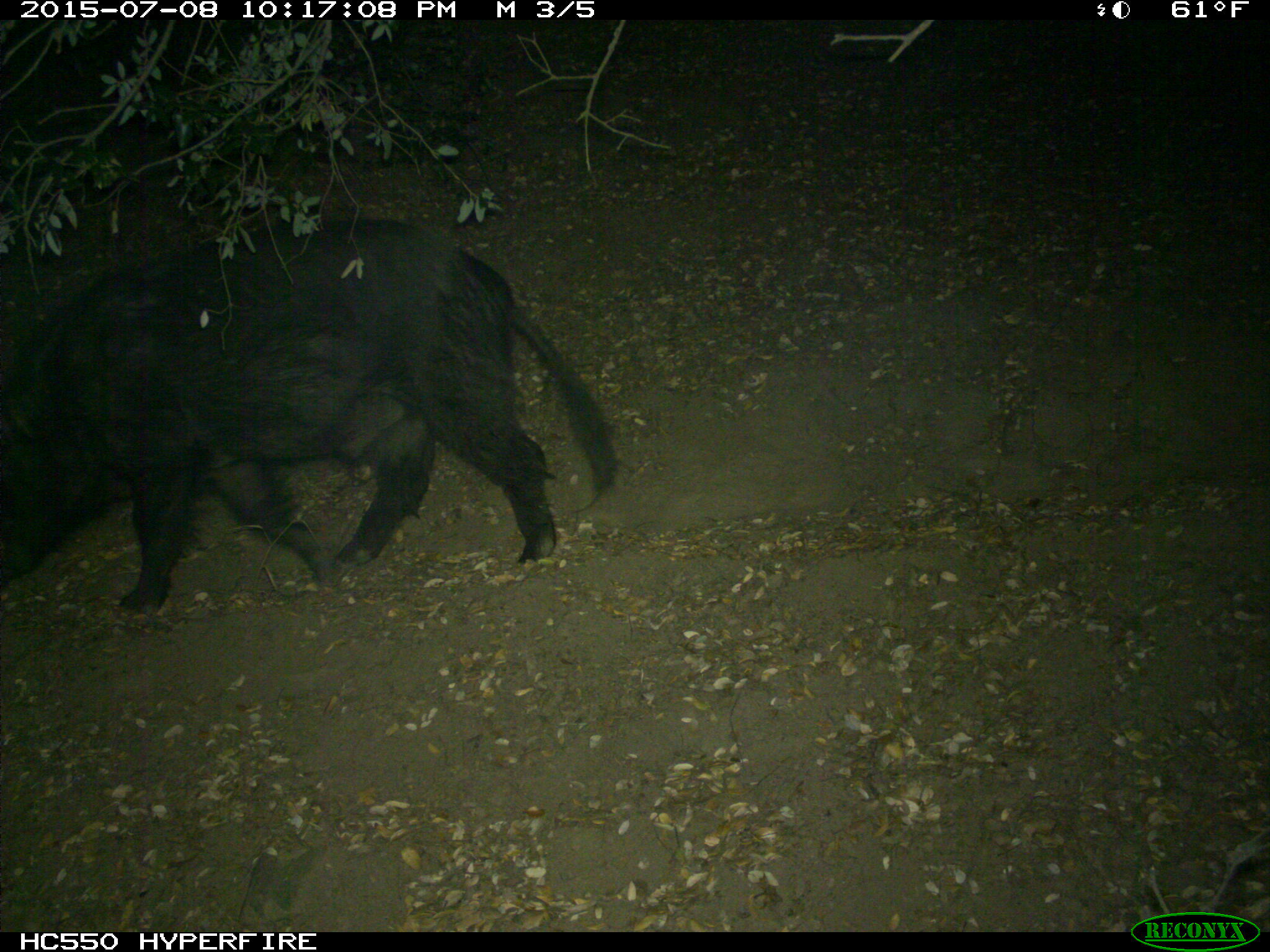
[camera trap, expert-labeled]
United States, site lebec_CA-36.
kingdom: Animalia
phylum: Chordata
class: Mammalia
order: Artiodactyla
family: Suidae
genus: Sus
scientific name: Sus scrofa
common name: wild boar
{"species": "Sus scrofa (wild boar)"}